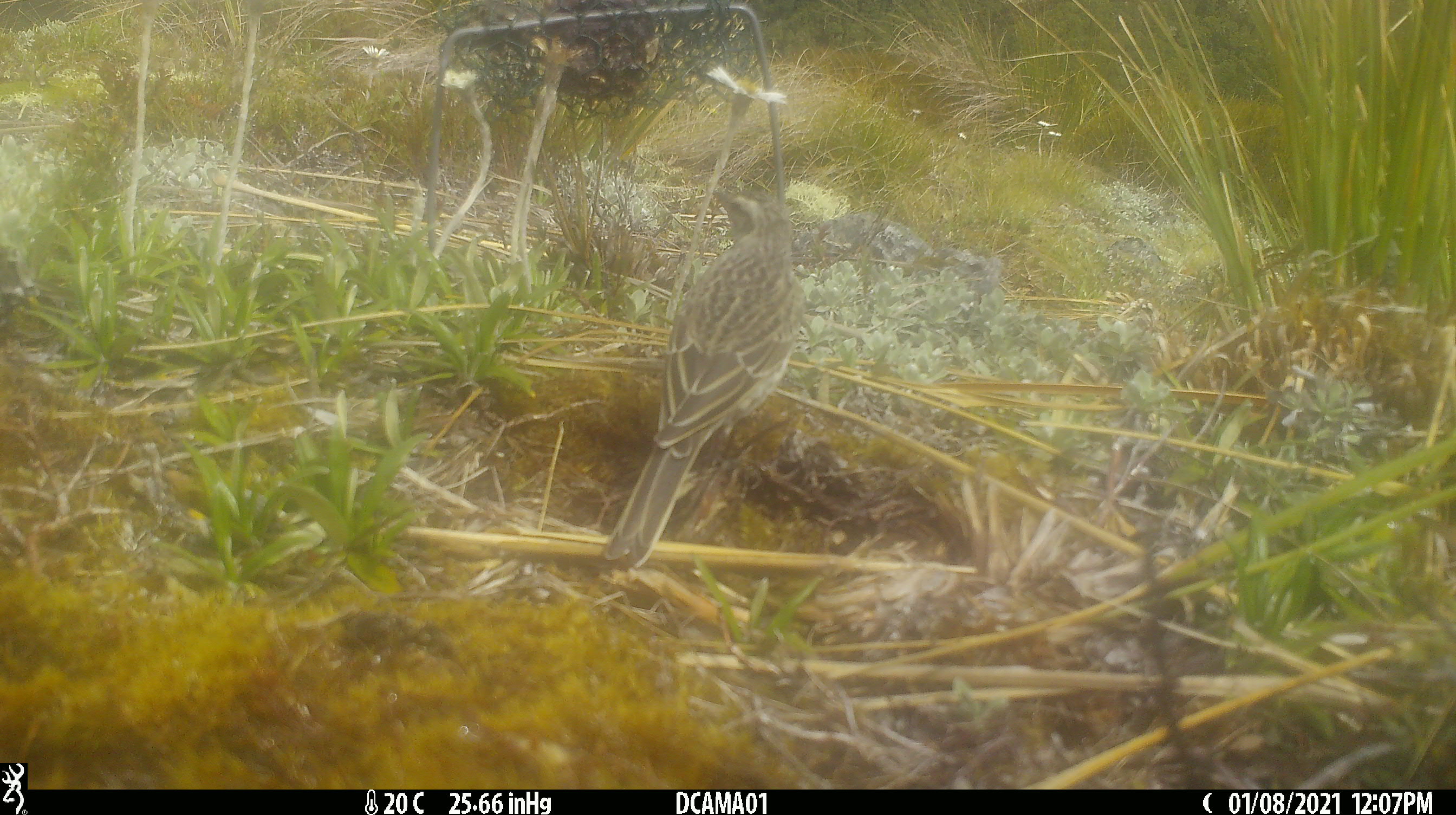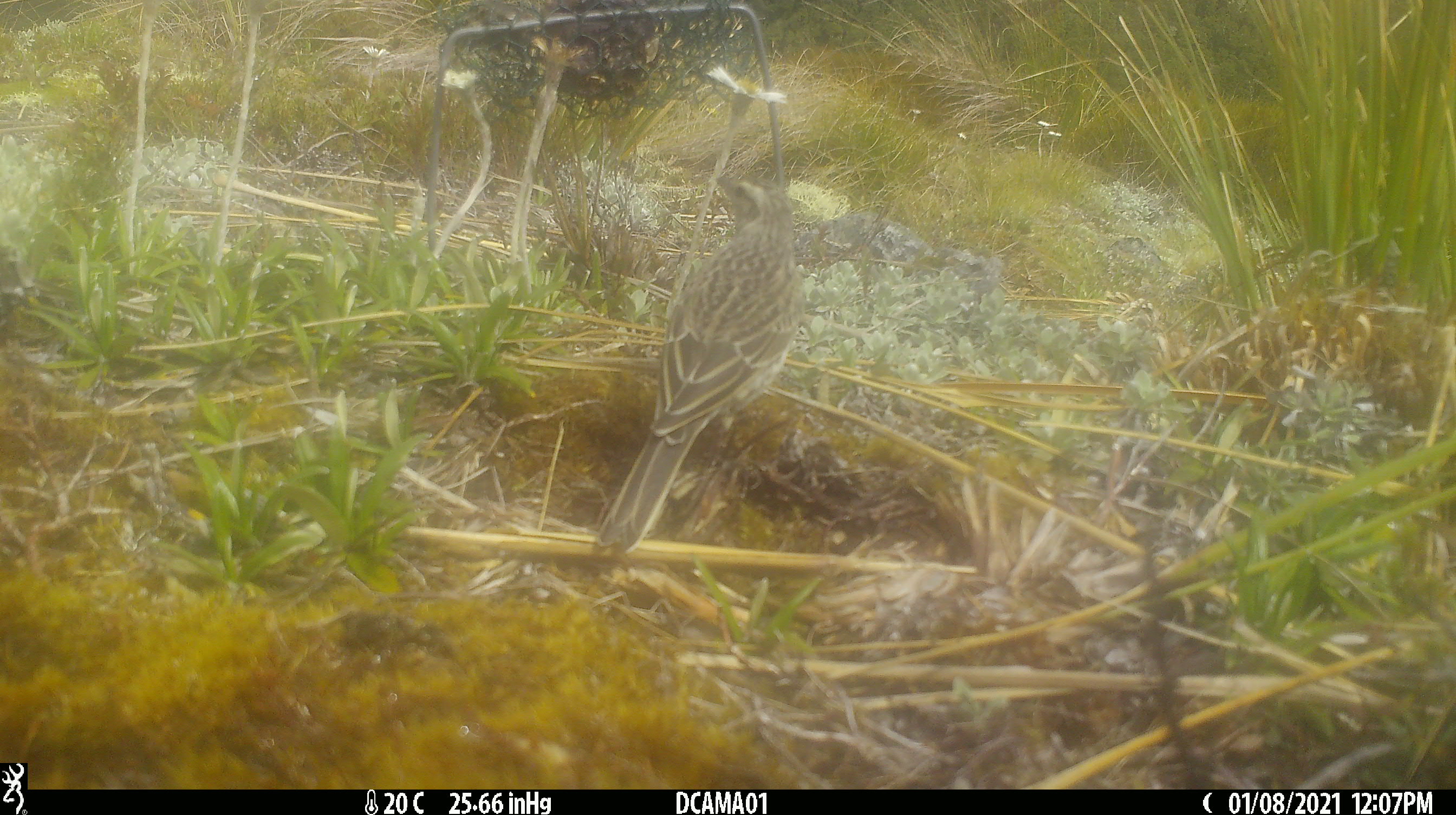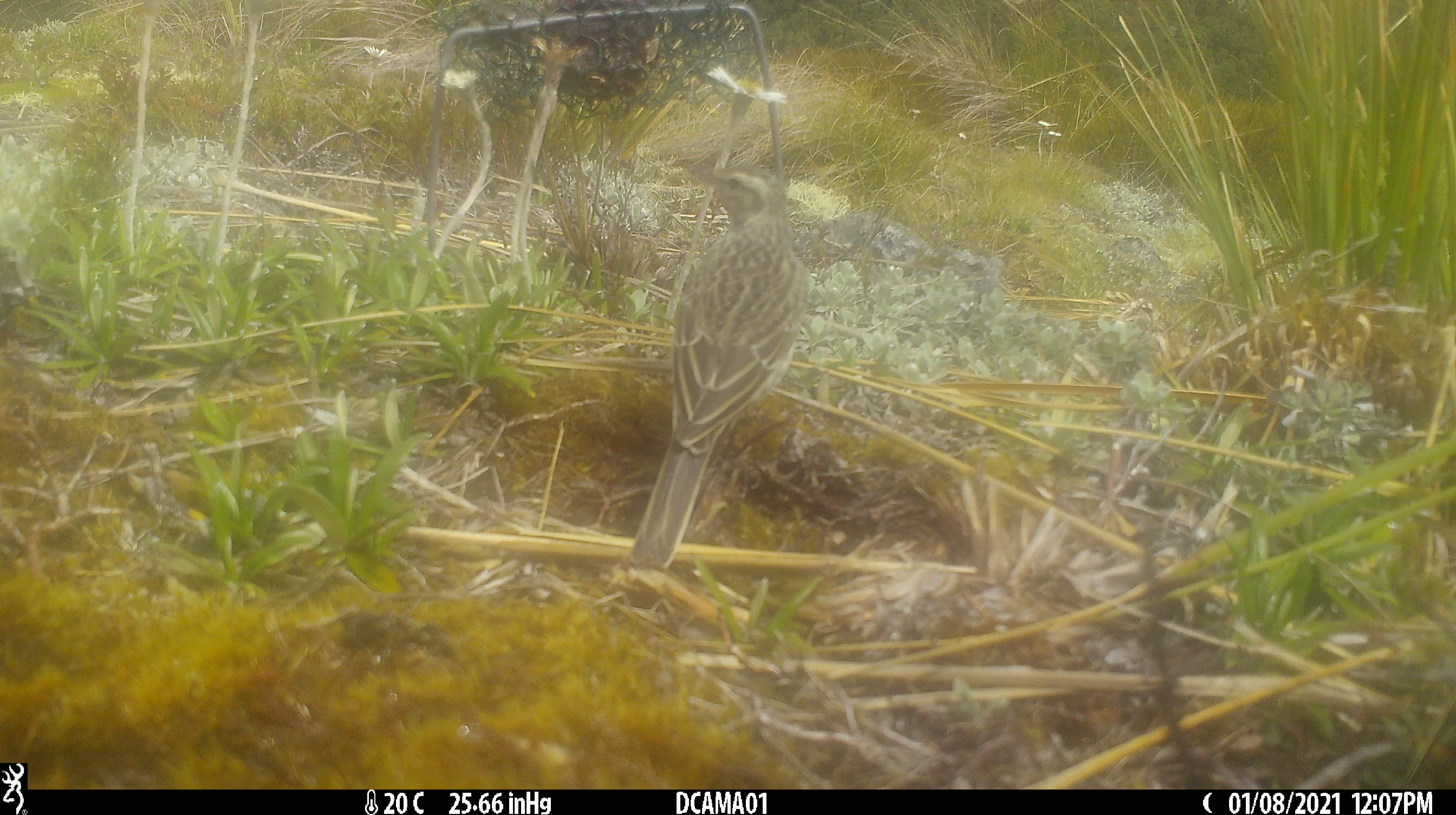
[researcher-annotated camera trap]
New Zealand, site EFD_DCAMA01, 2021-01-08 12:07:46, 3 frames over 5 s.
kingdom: Animalia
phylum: Chordata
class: Aves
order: Passeriformes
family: Motacillidae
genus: Anthus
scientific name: Anthus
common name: pipit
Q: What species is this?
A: Pipit (Anthus).